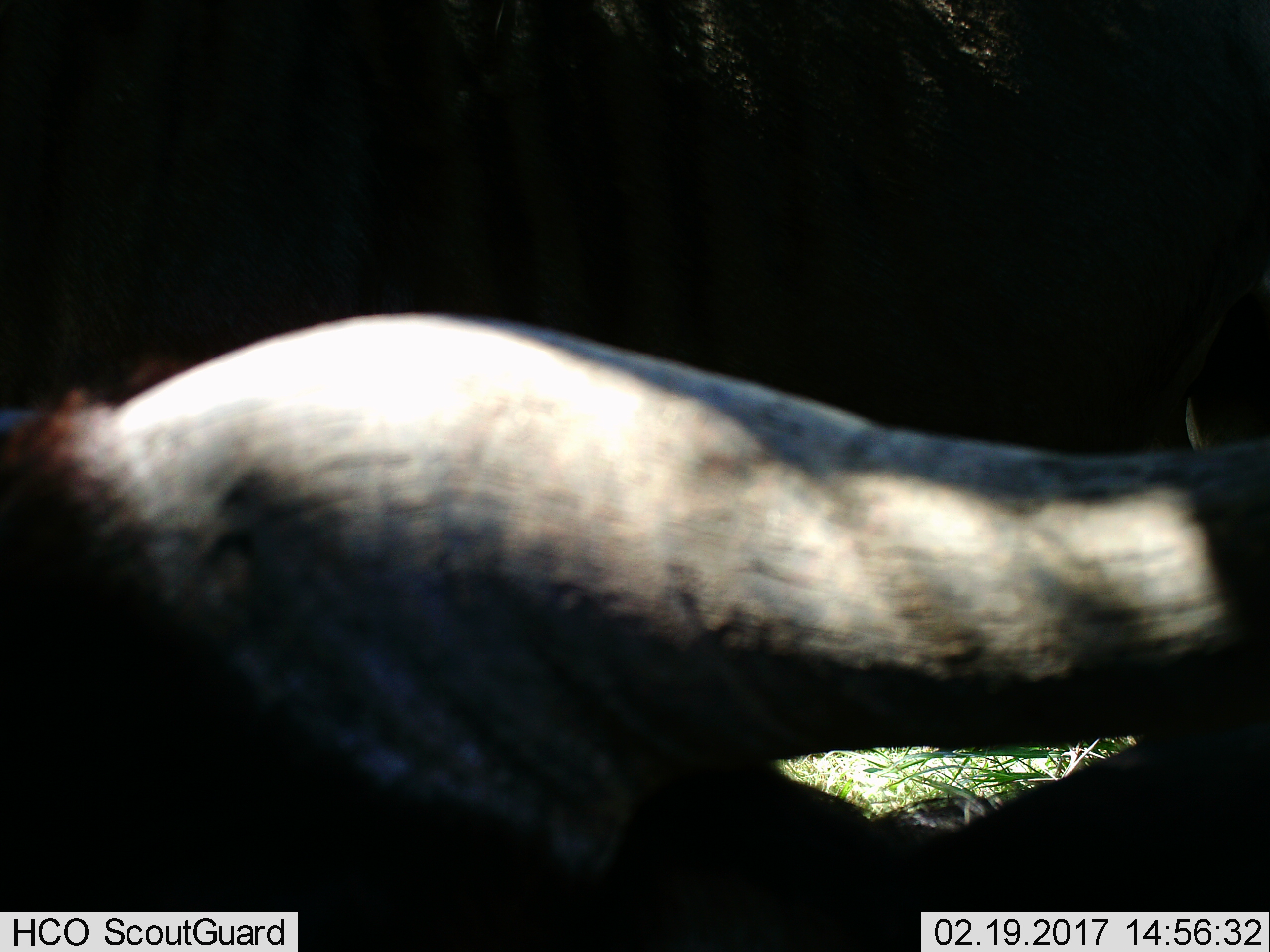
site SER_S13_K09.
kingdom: Animalia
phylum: Chordata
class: Mammalia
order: Artiodactyla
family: Bovidae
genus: Connochaetes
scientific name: Connochaetes taurinus taurinus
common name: blue wildebeest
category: wildebeestblue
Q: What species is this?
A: Wildebeestblue (blue wildebeest) (Connochaetes taurinus taurinus).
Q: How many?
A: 2.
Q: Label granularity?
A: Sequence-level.